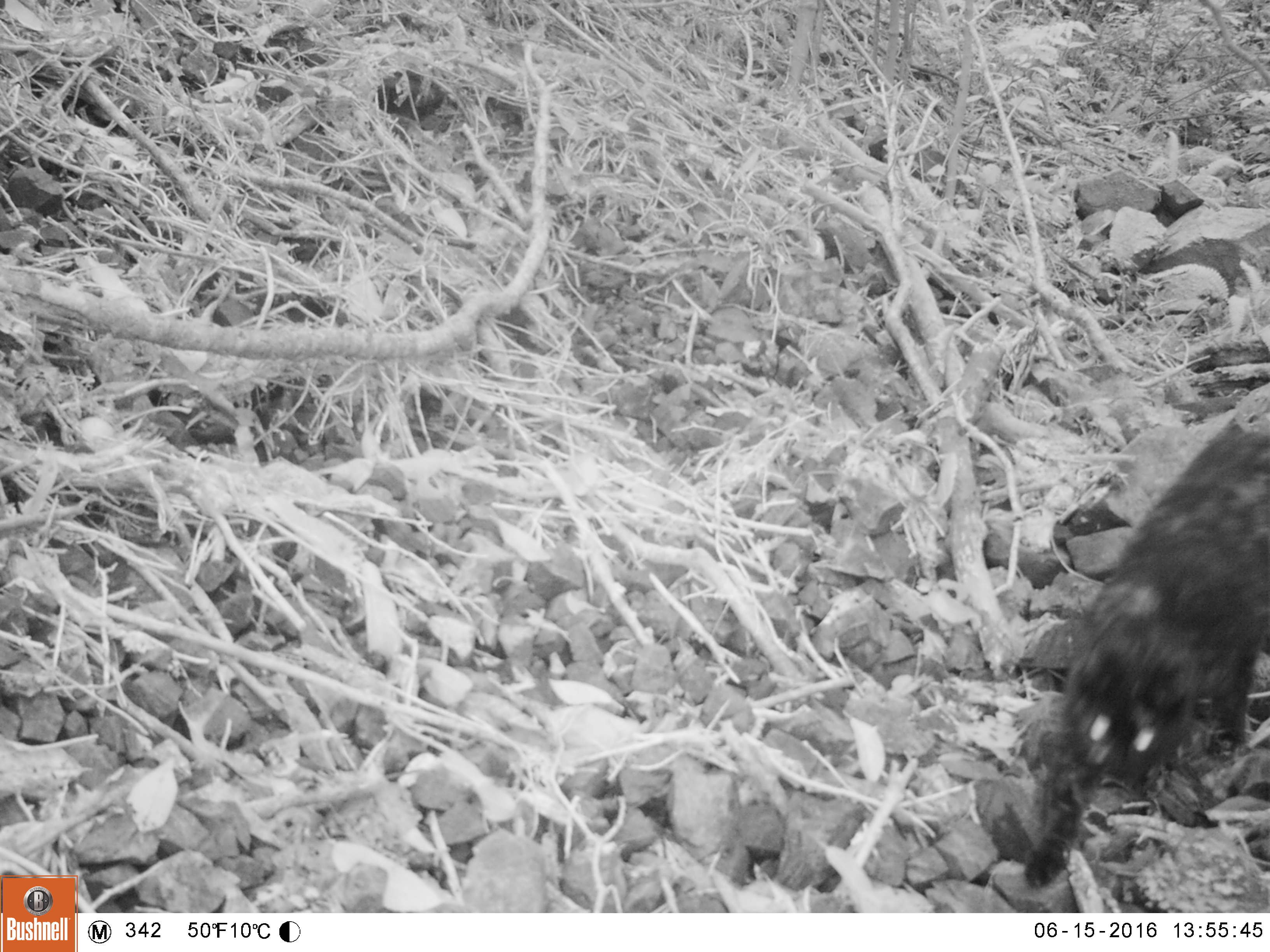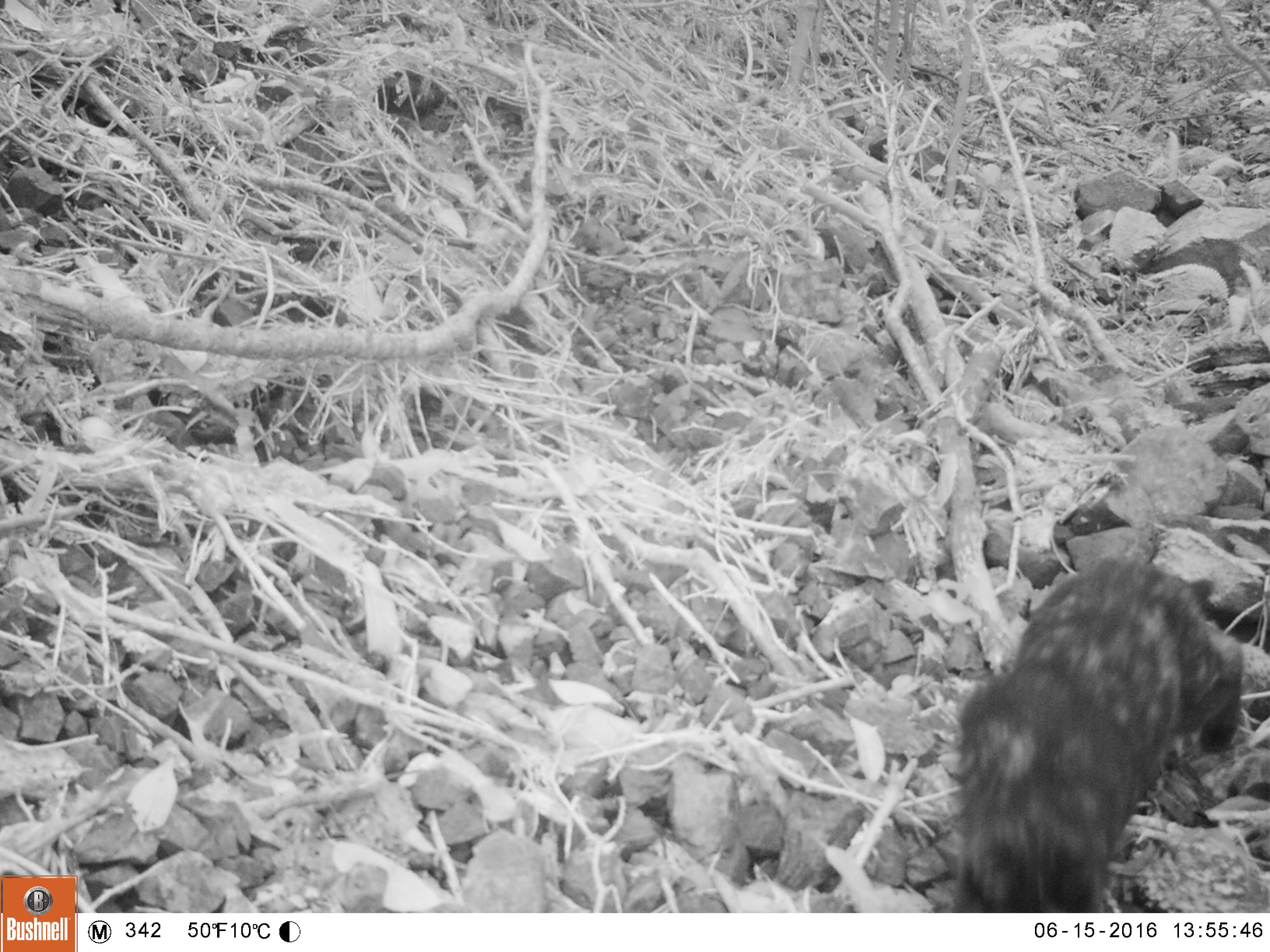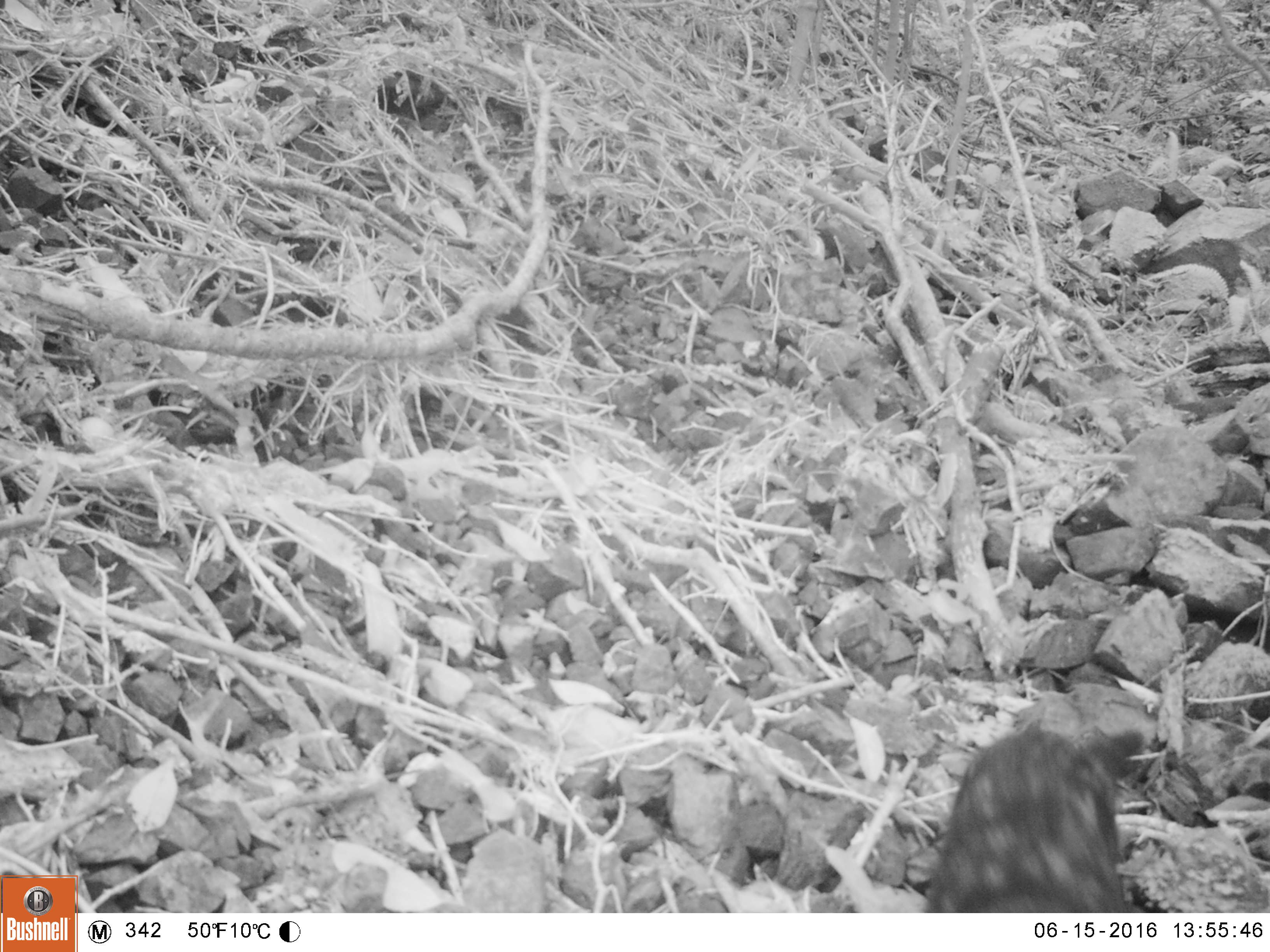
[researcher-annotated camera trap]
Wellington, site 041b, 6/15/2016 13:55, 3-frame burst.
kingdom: Animalia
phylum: Chordata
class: Mammalia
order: Carnivora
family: Felidae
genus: Felis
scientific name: Felis catus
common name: cat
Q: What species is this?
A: Cat (Felis catus).